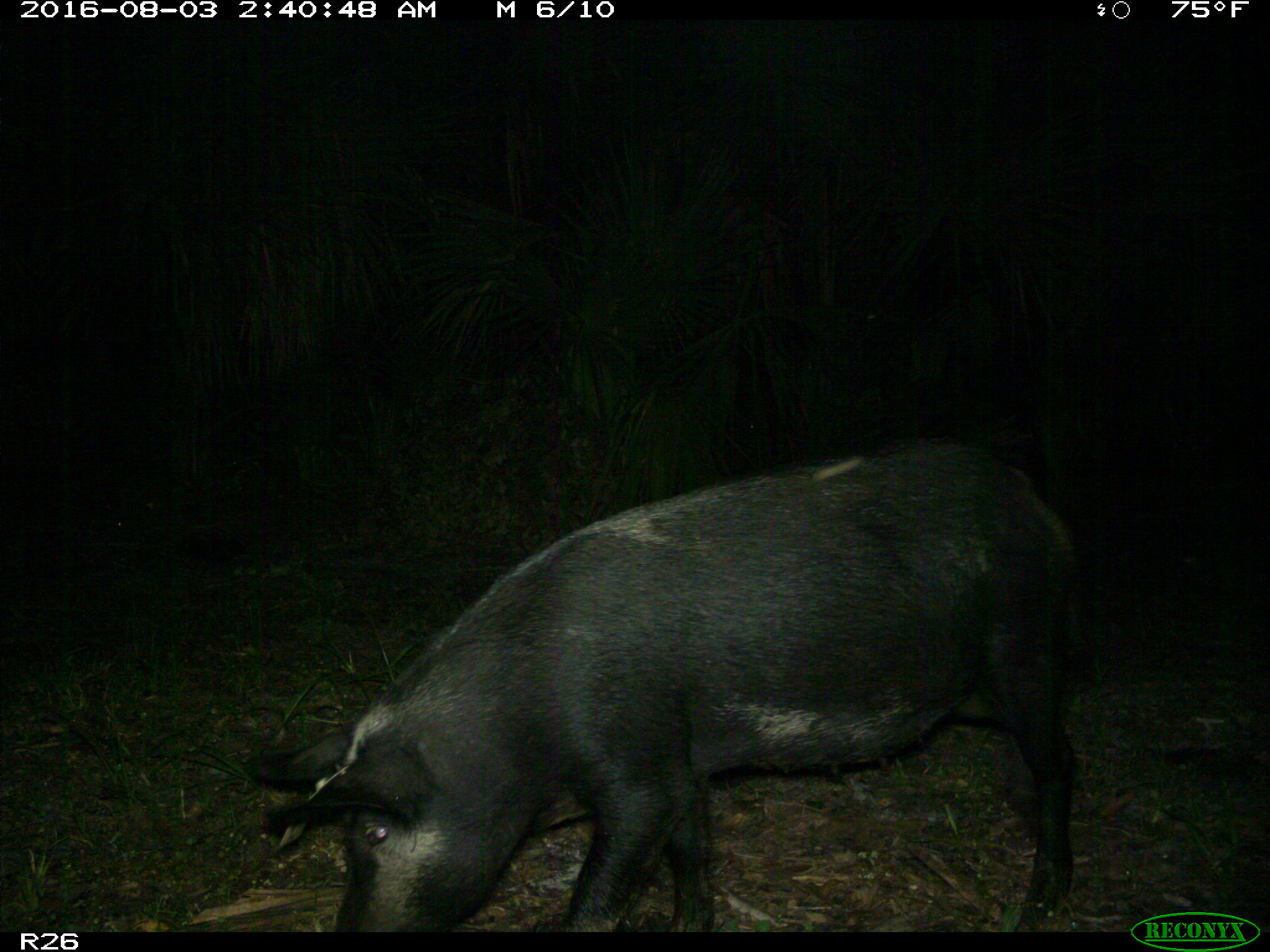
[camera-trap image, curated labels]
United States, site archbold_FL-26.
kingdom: Animalia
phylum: Chordata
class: Mammalia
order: Artiodactyla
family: Suidae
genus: Sus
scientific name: Sus scrofa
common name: wild boar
Sus scrofa (wild boar).